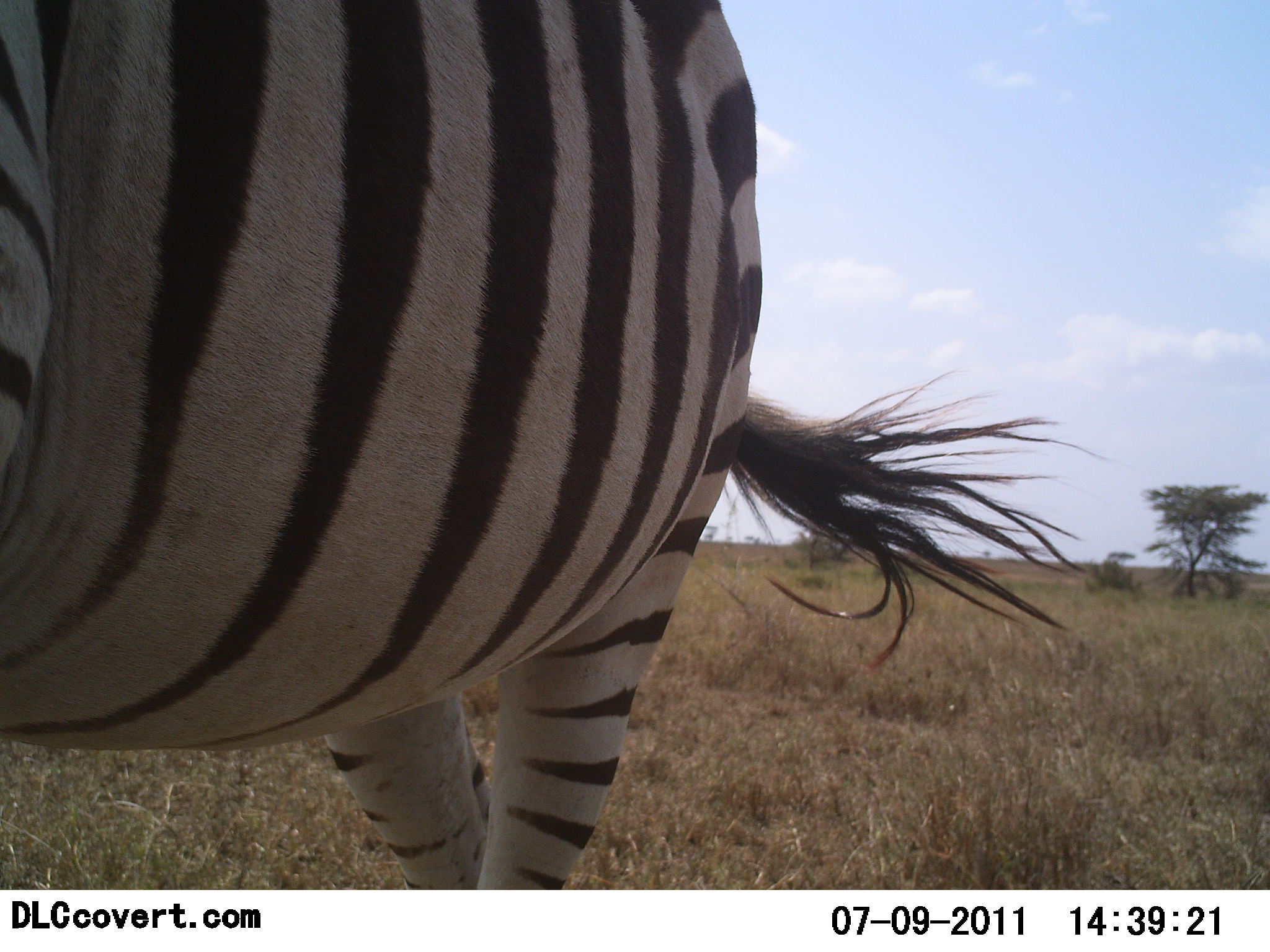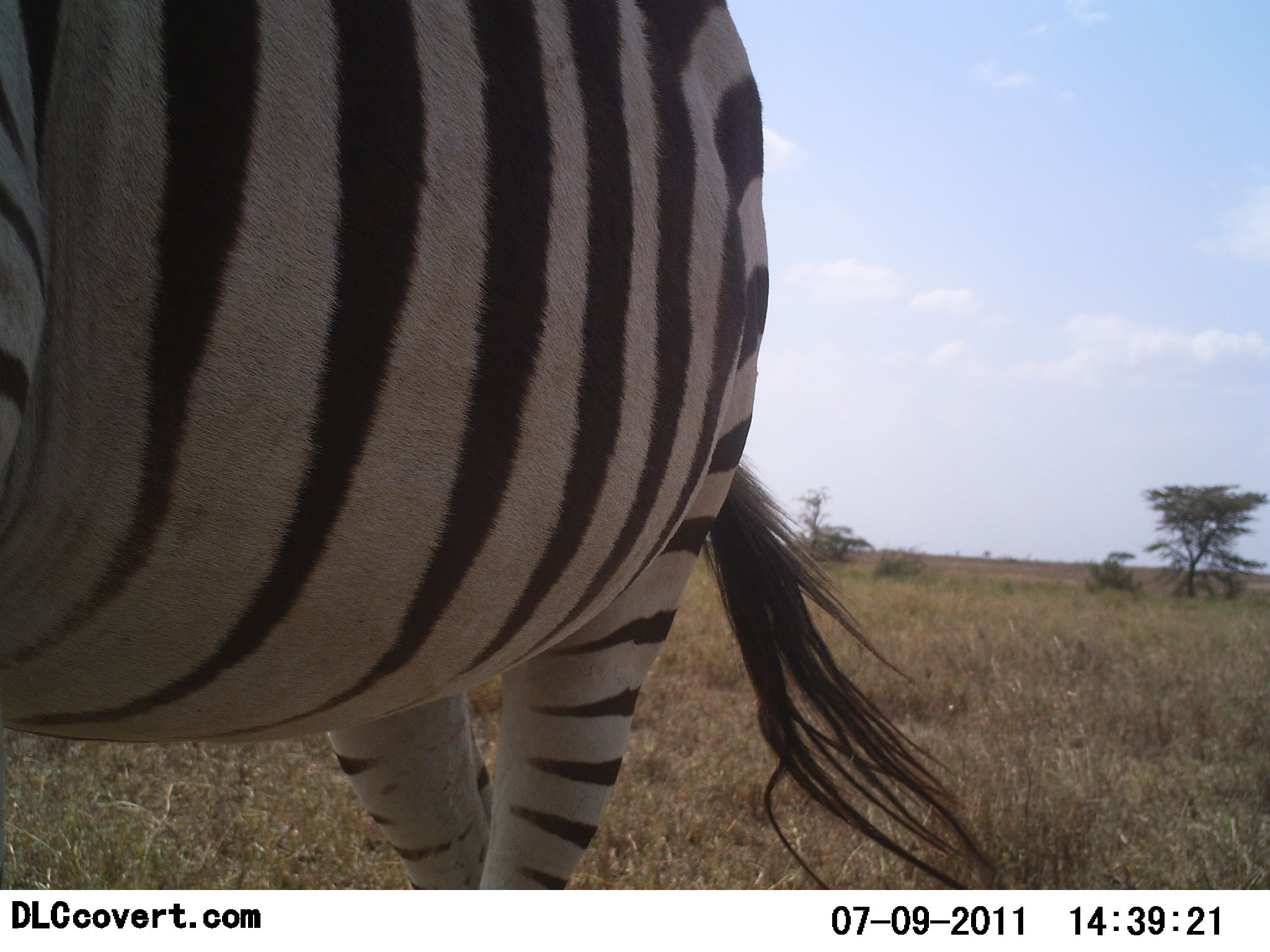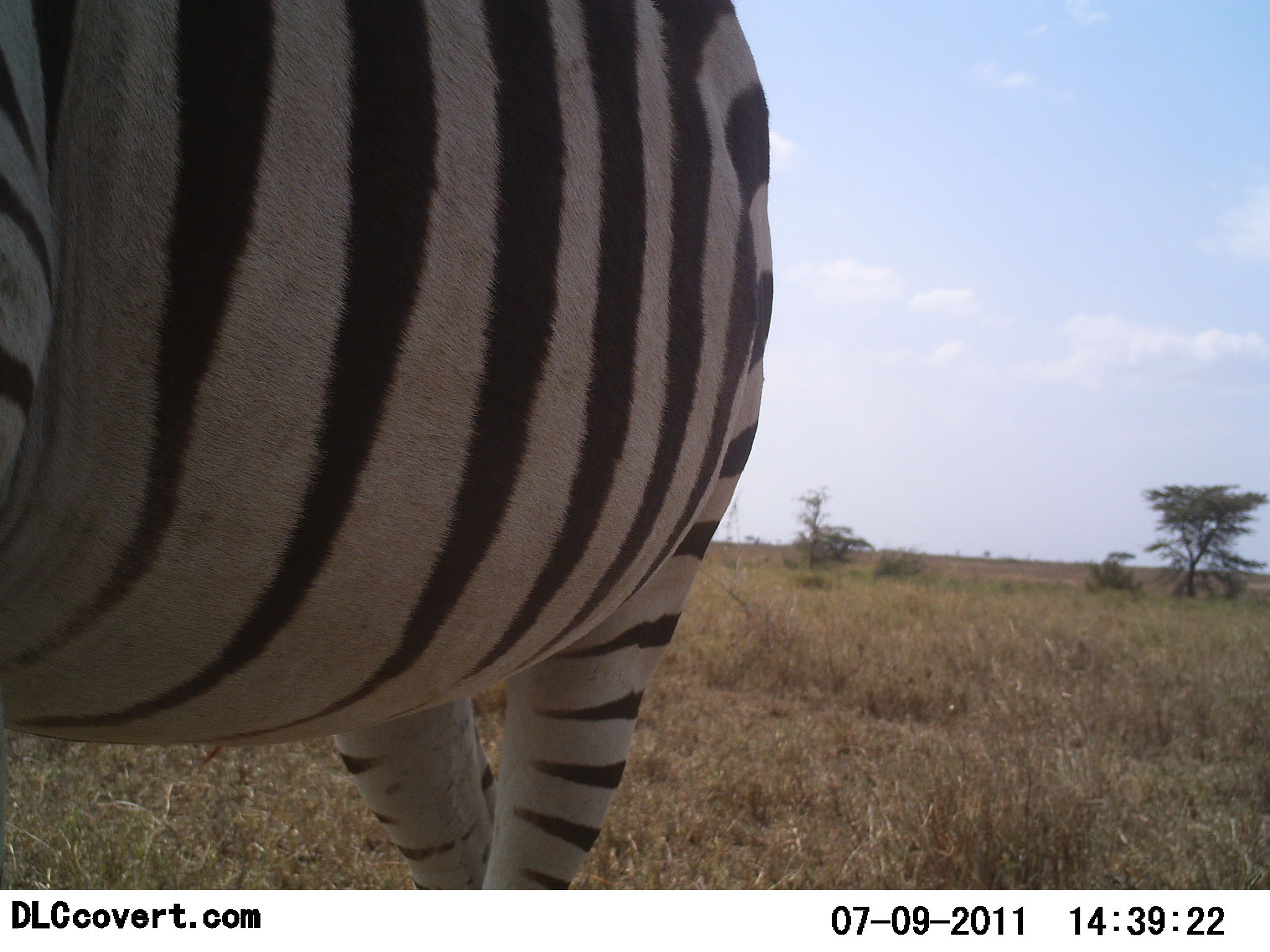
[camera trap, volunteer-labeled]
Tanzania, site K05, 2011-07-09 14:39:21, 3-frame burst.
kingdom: Animalia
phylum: Chordata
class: Mammalia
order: Perissodactyla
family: Equidae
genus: Equus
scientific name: Equus quagga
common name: plains zebra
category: zebra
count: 1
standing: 82%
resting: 0%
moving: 18%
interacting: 0%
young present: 0%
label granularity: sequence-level